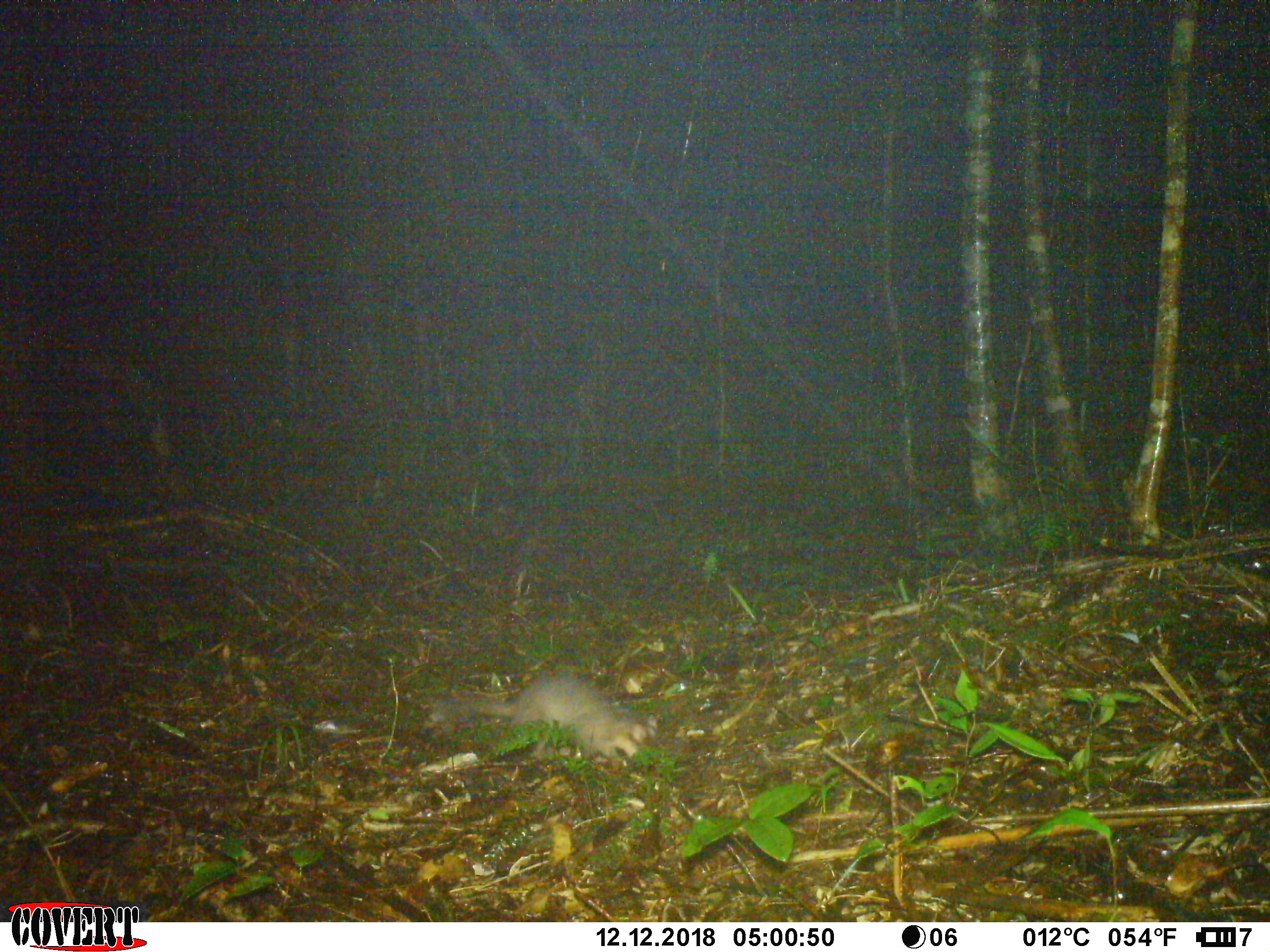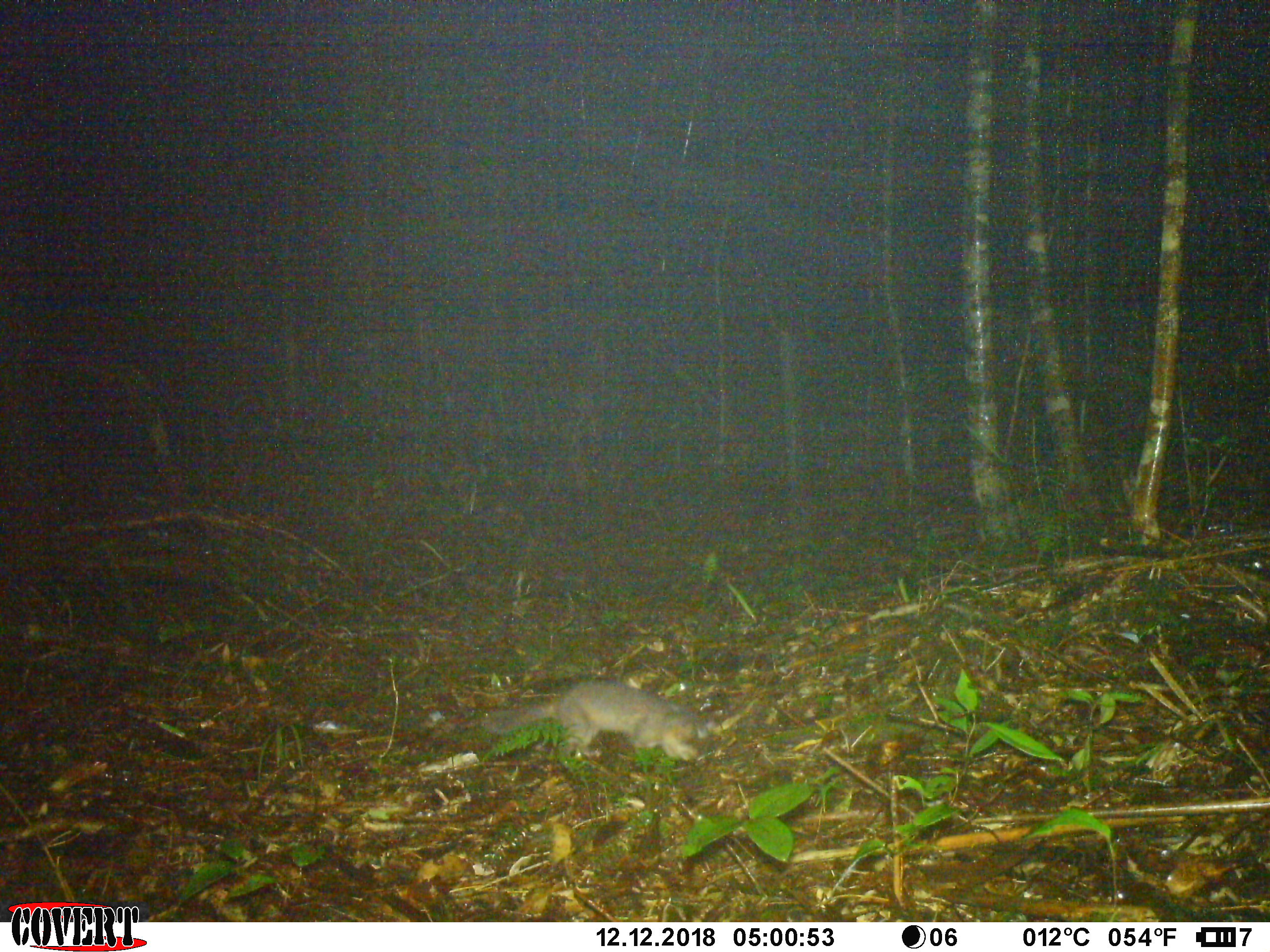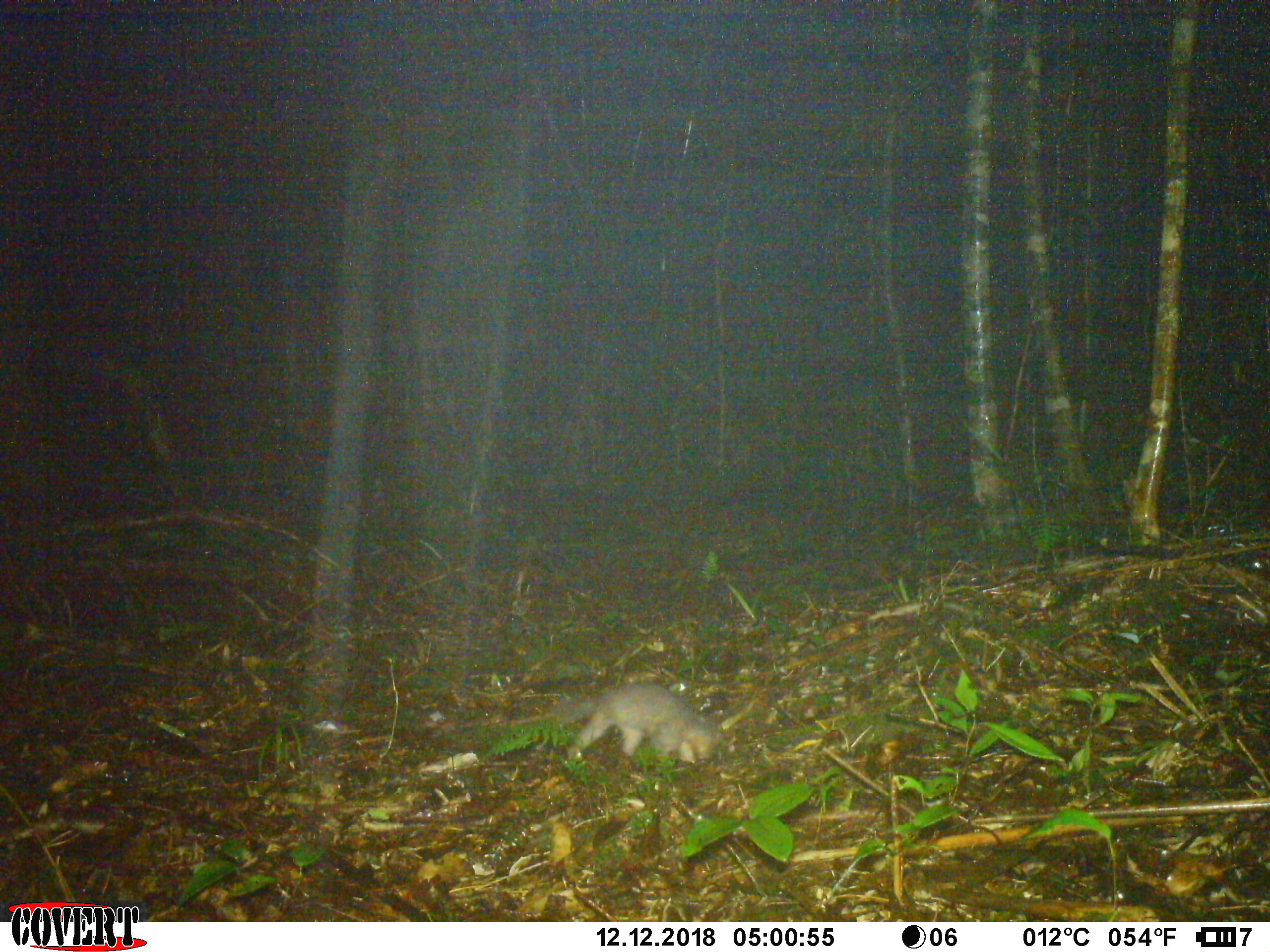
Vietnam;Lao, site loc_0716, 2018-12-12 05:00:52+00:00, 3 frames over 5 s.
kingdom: Animalia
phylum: Chordata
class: Mammalia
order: Carnivora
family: Mustelidae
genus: Melogale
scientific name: Melogale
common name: ferret badger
Ferret badger (Melogale). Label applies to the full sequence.